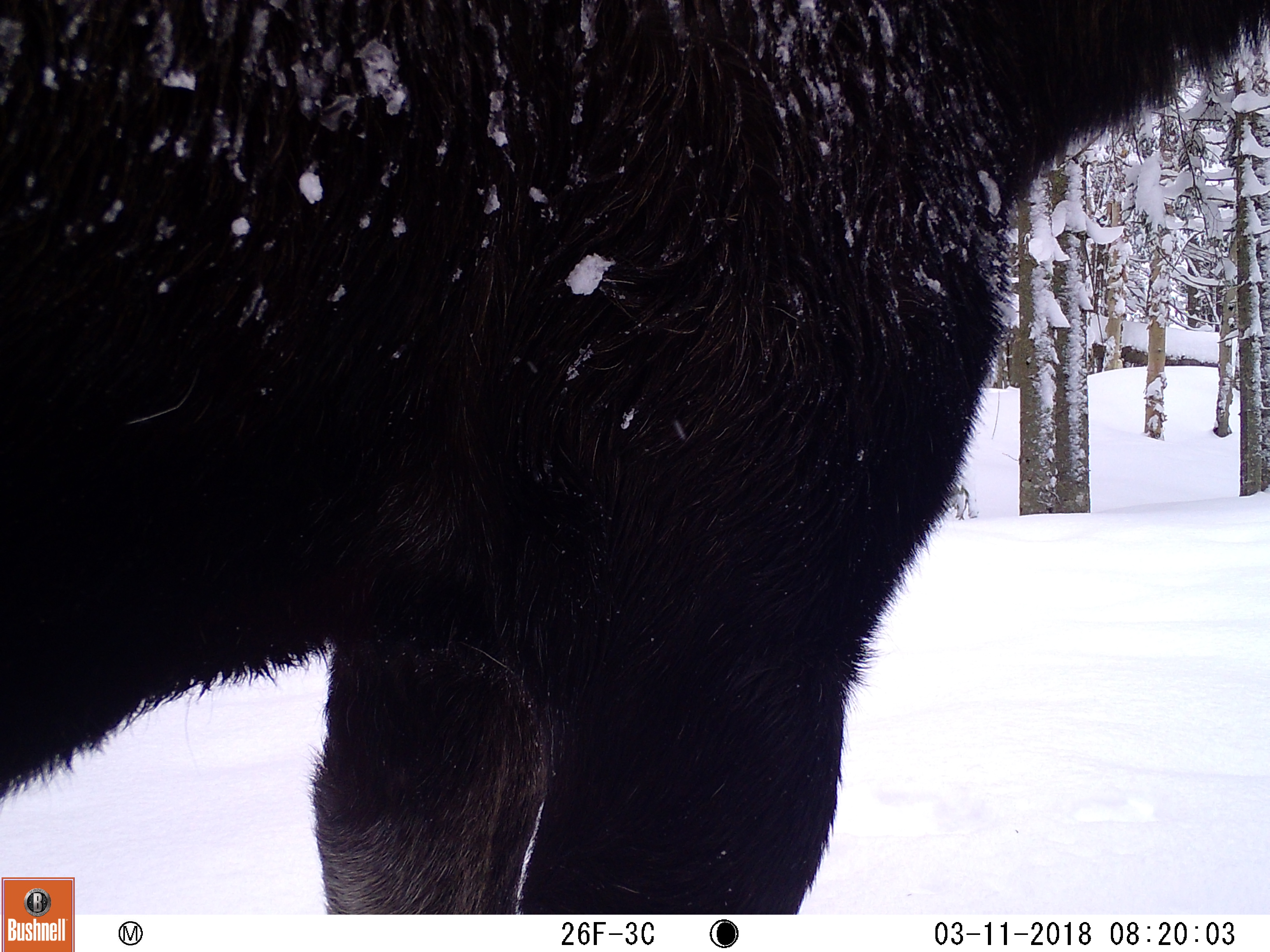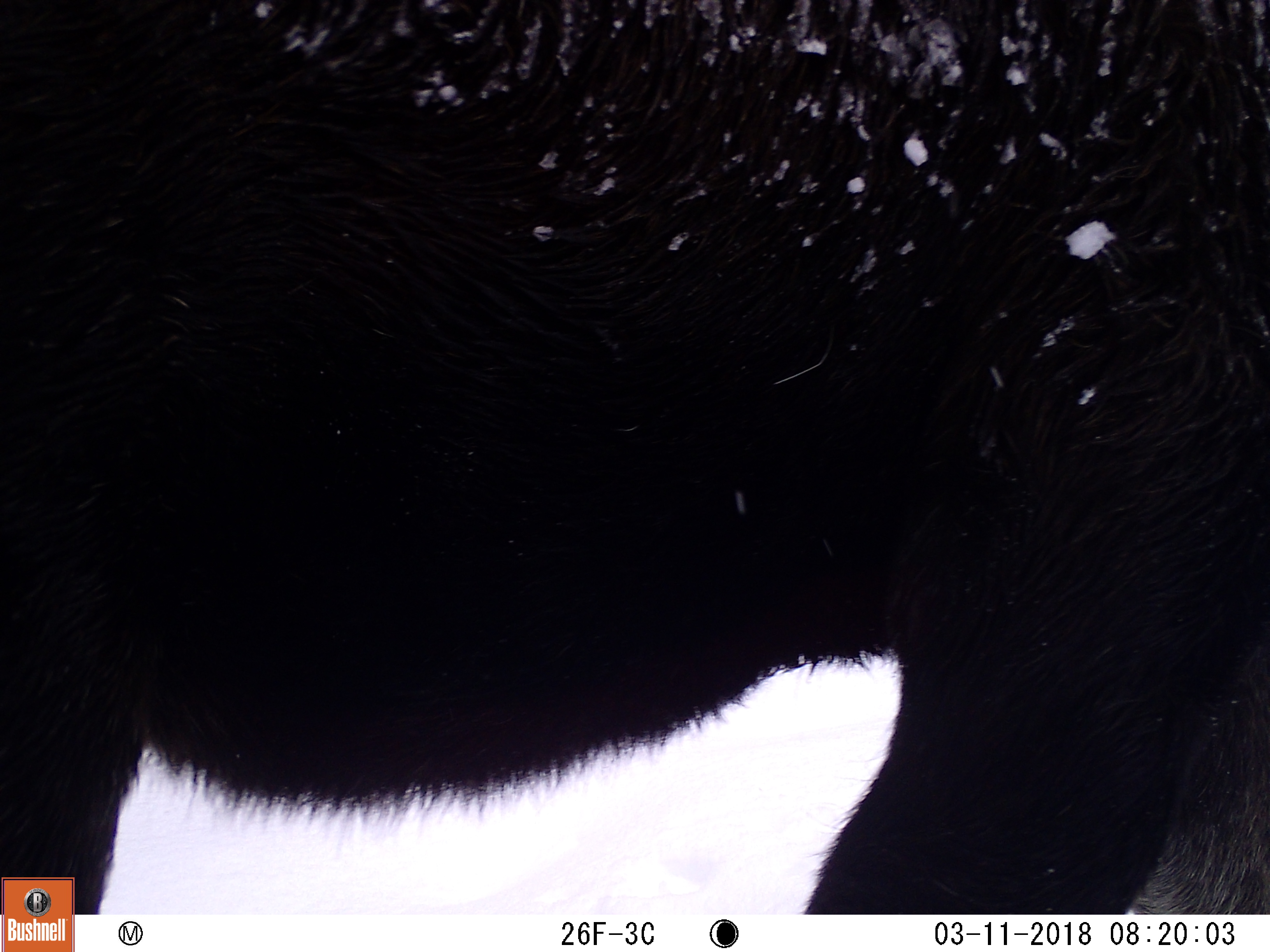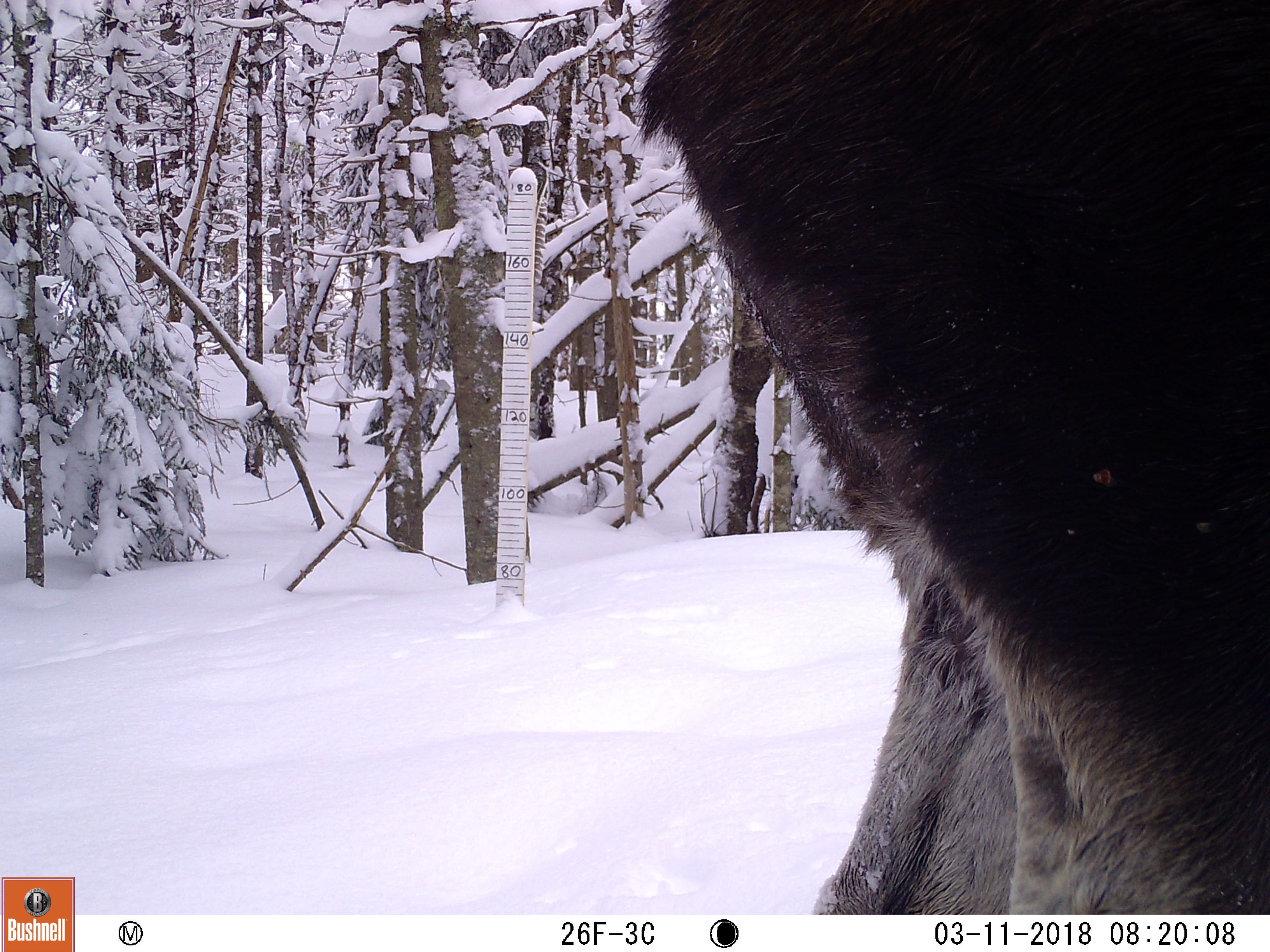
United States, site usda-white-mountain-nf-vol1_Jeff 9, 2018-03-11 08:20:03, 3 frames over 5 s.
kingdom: Animalia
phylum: Chordata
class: Mammalia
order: Artiodactyla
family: Cervidae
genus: Alces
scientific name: Alces alces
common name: moose